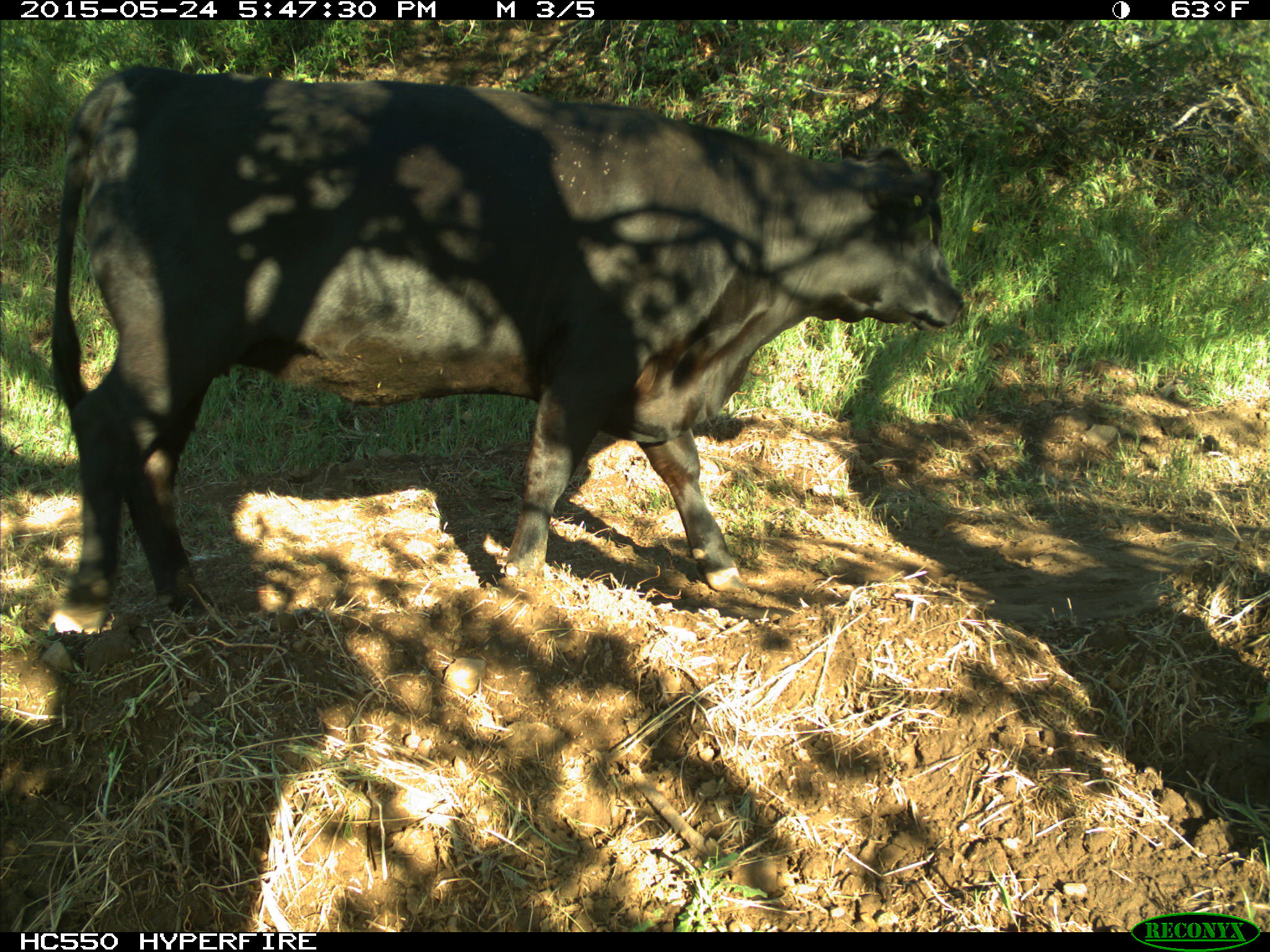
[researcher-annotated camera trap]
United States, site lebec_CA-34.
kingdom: Animalia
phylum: Chordata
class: Mammalia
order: Artiodactyla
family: Bovidae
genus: Bos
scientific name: Bos taurus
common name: domestic cow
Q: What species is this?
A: Bos taurus (domestic cow).